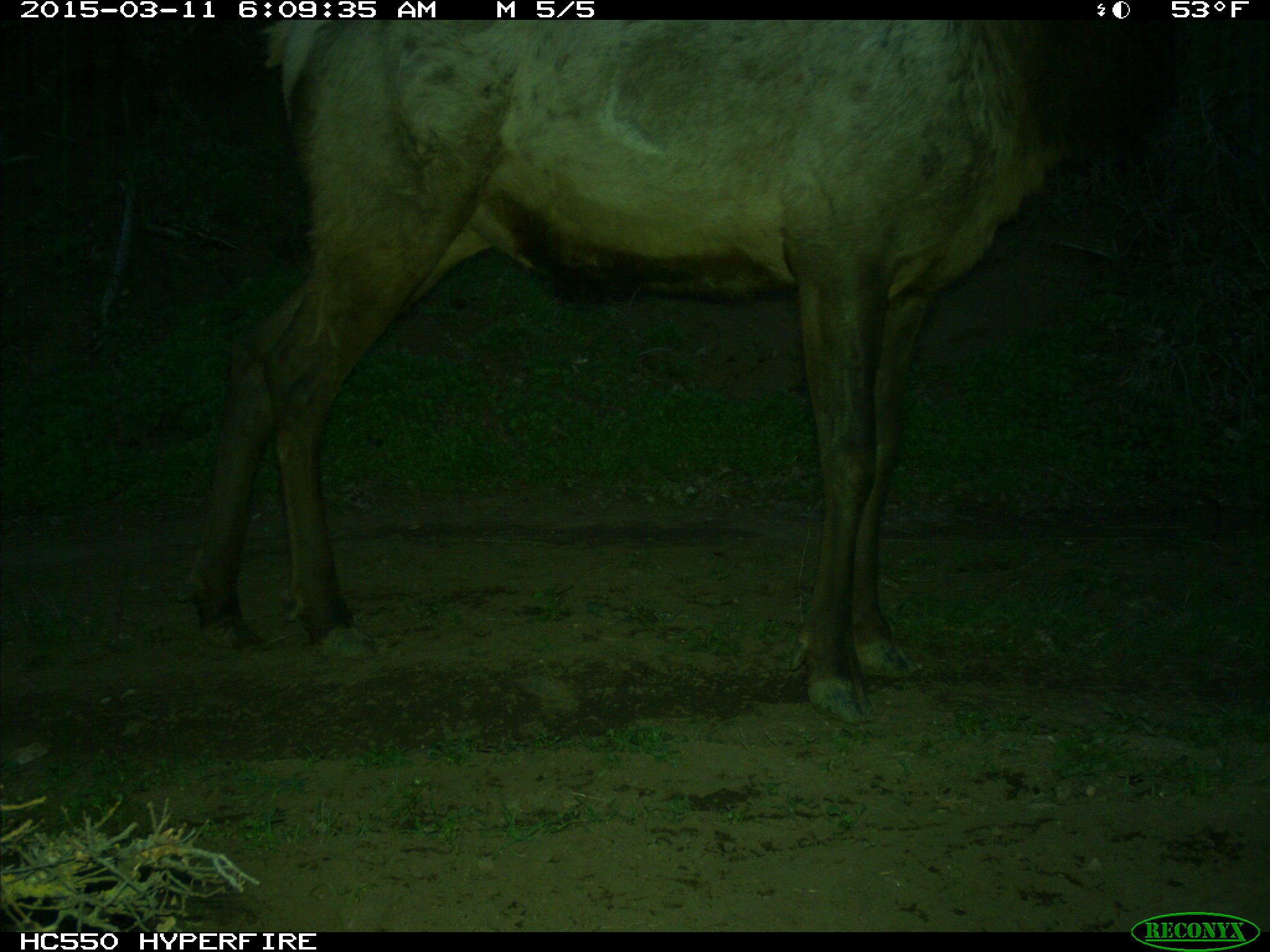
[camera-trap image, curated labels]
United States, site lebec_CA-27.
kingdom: Animalia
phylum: Chordata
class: Mammalia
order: Artiodactyla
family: Cervidae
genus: Cervus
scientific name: Cervus canadensis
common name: elk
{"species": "Cervus canadensis (elk)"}